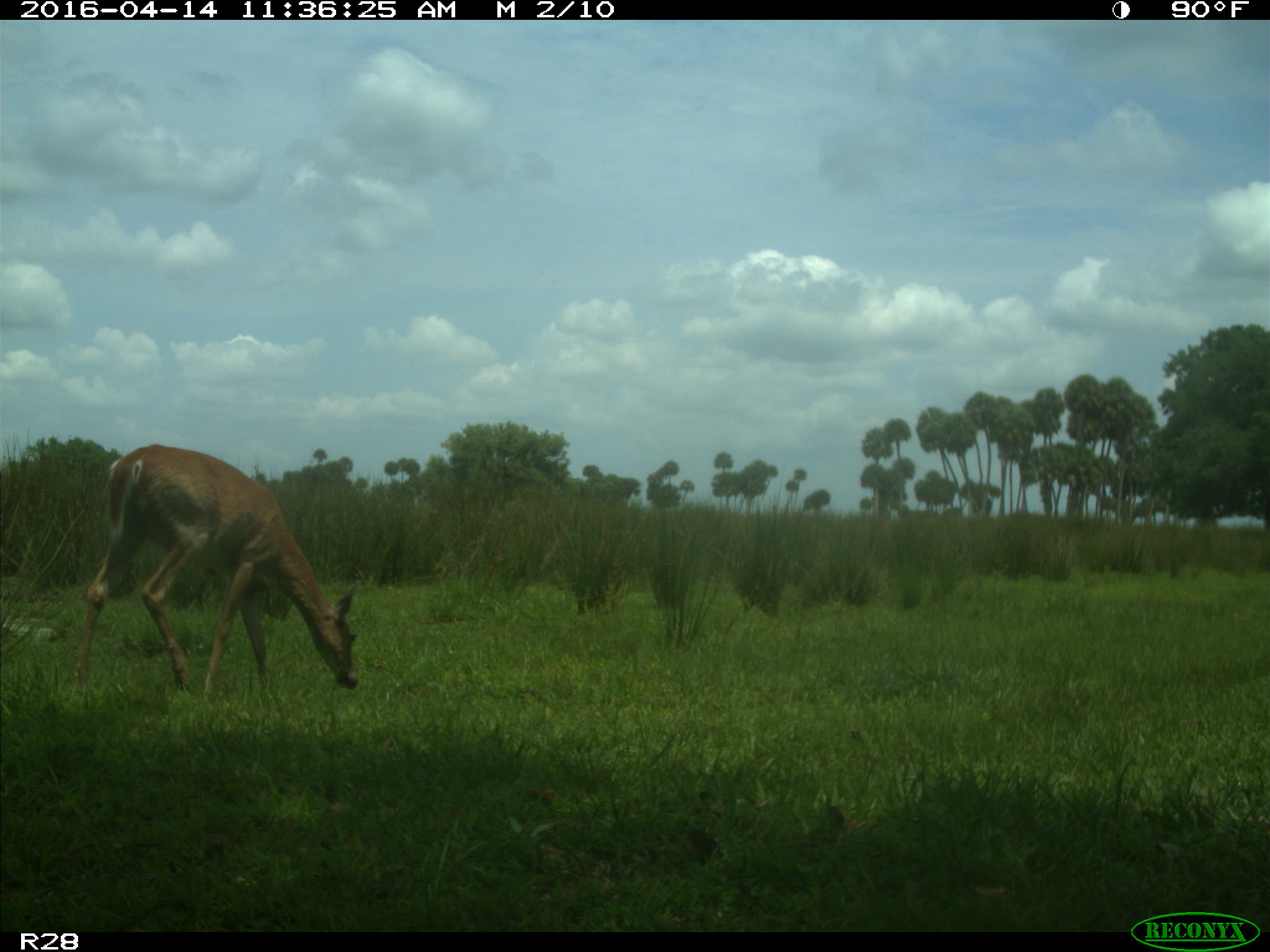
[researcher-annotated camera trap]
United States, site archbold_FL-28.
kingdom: Animalia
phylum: Chordata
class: Mammalia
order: Artiodactyla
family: Cervidae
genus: Odocoileus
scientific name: Odocoileus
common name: deer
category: unidentified deer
Unidentified deer (deer) (Odocoileus).